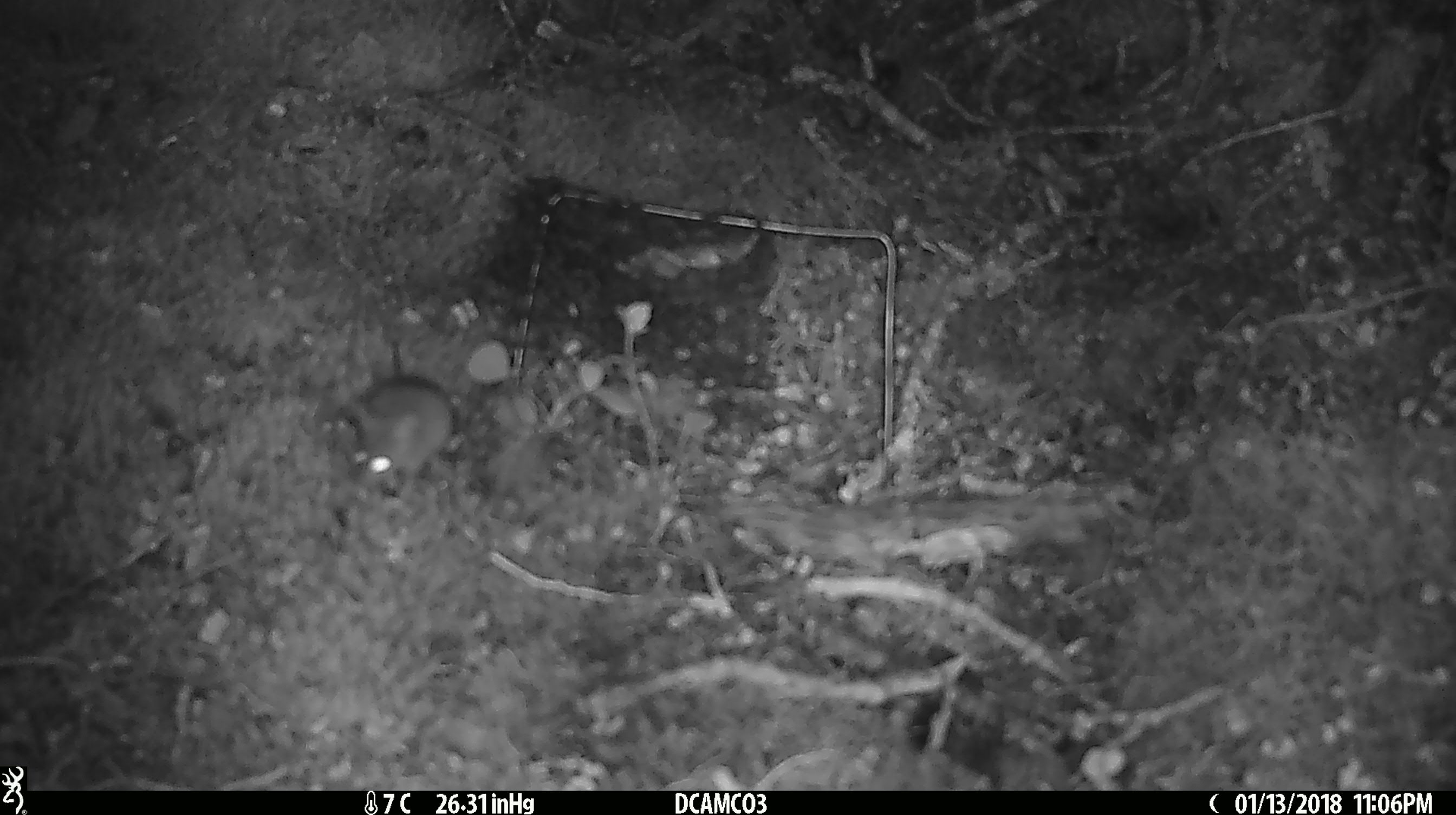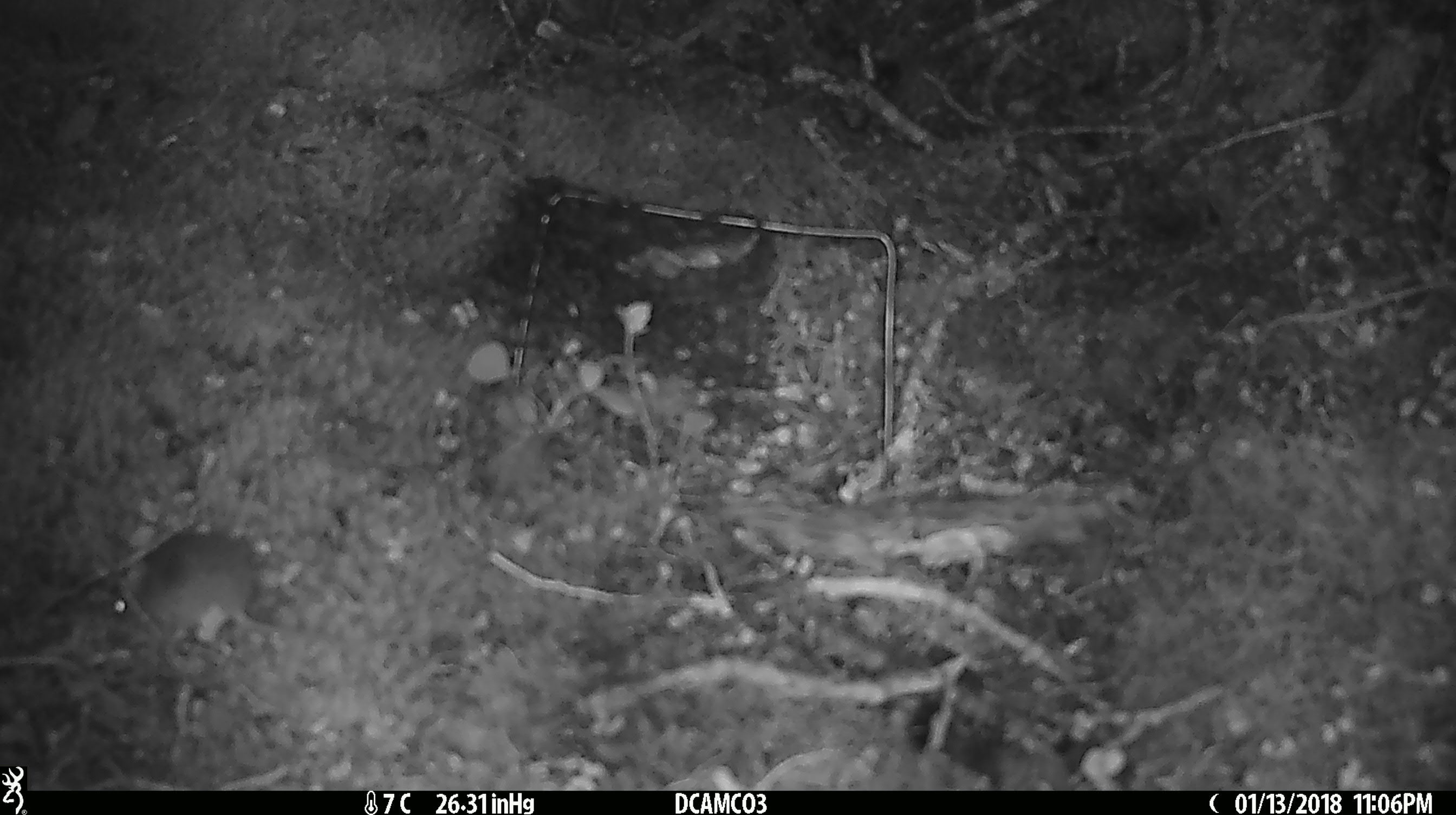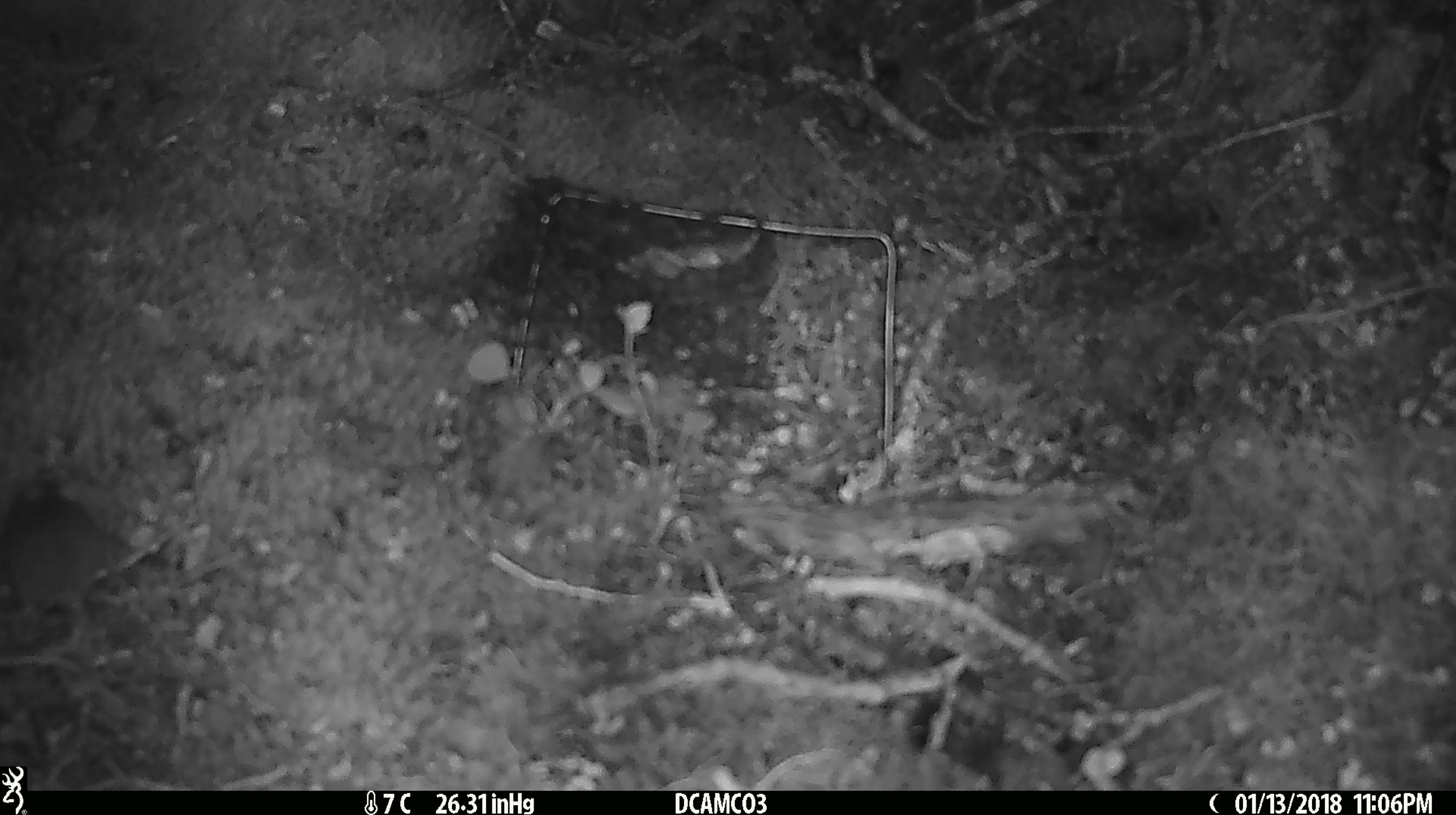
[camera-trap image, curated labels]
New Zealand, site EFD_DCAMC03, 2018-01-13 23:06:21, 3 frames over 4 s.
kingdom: Animalia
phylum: Chordata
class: Mammalia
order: Rodentia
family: Muridae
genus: Mus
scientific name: Mus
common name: mouse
Mouse (Mus).